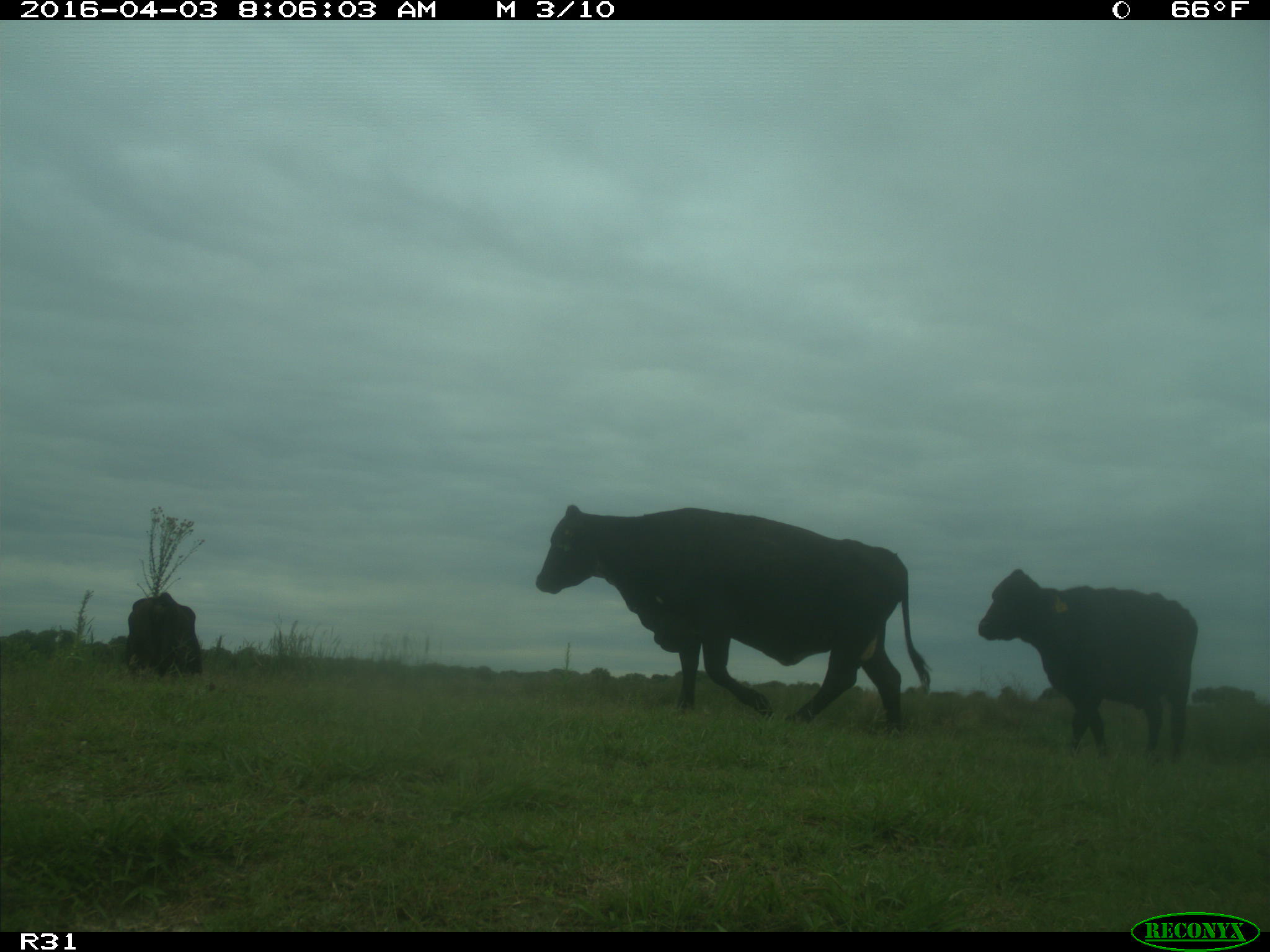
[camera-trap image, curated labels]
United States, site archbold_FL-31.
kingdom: Animalia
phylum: Chordata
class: Mammalia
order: Artiodactyla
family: Bovidae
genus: Bos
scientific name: Bos taurus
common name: domestic cow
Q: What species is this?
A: Bos taurus (domestic cow).